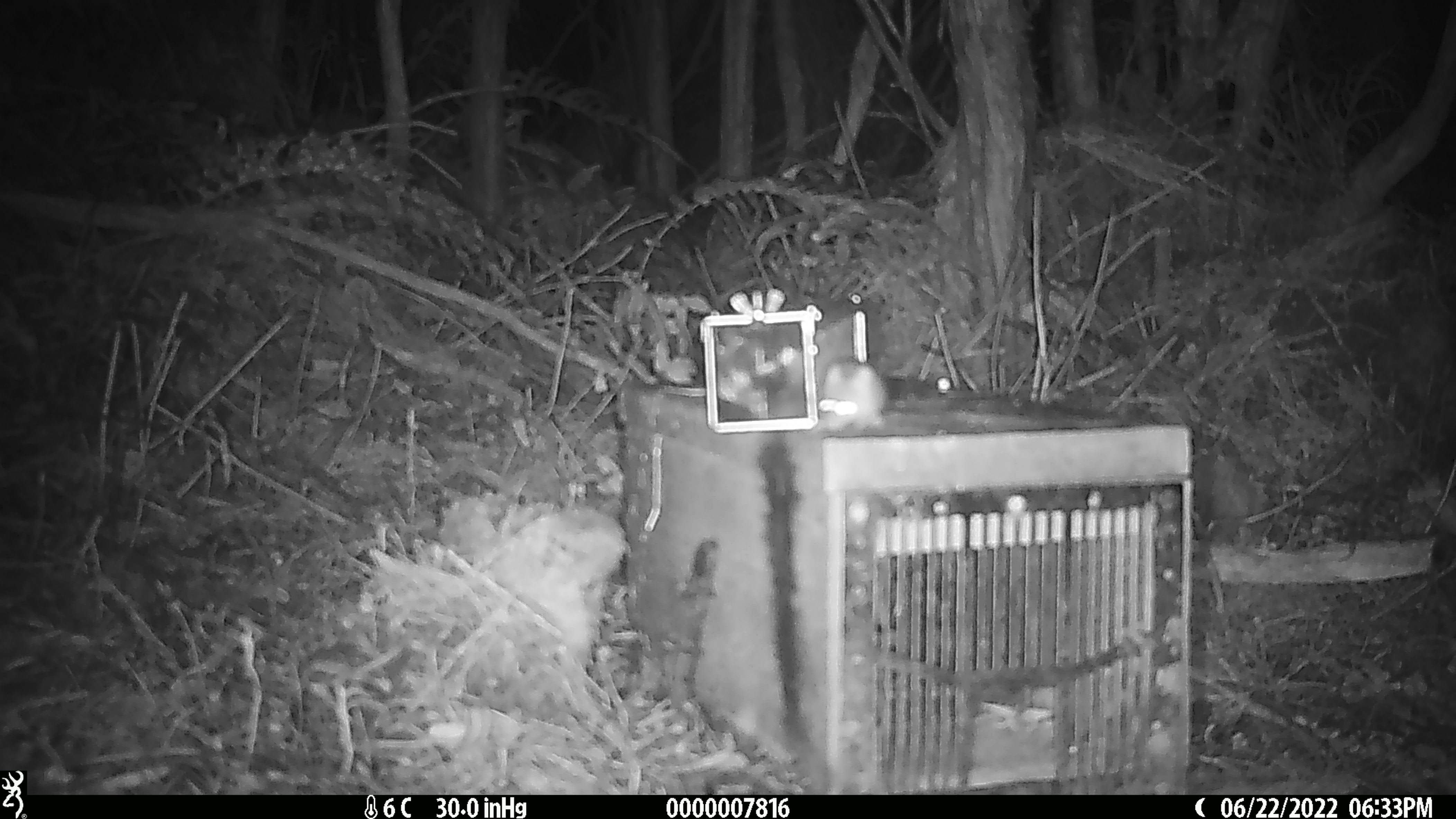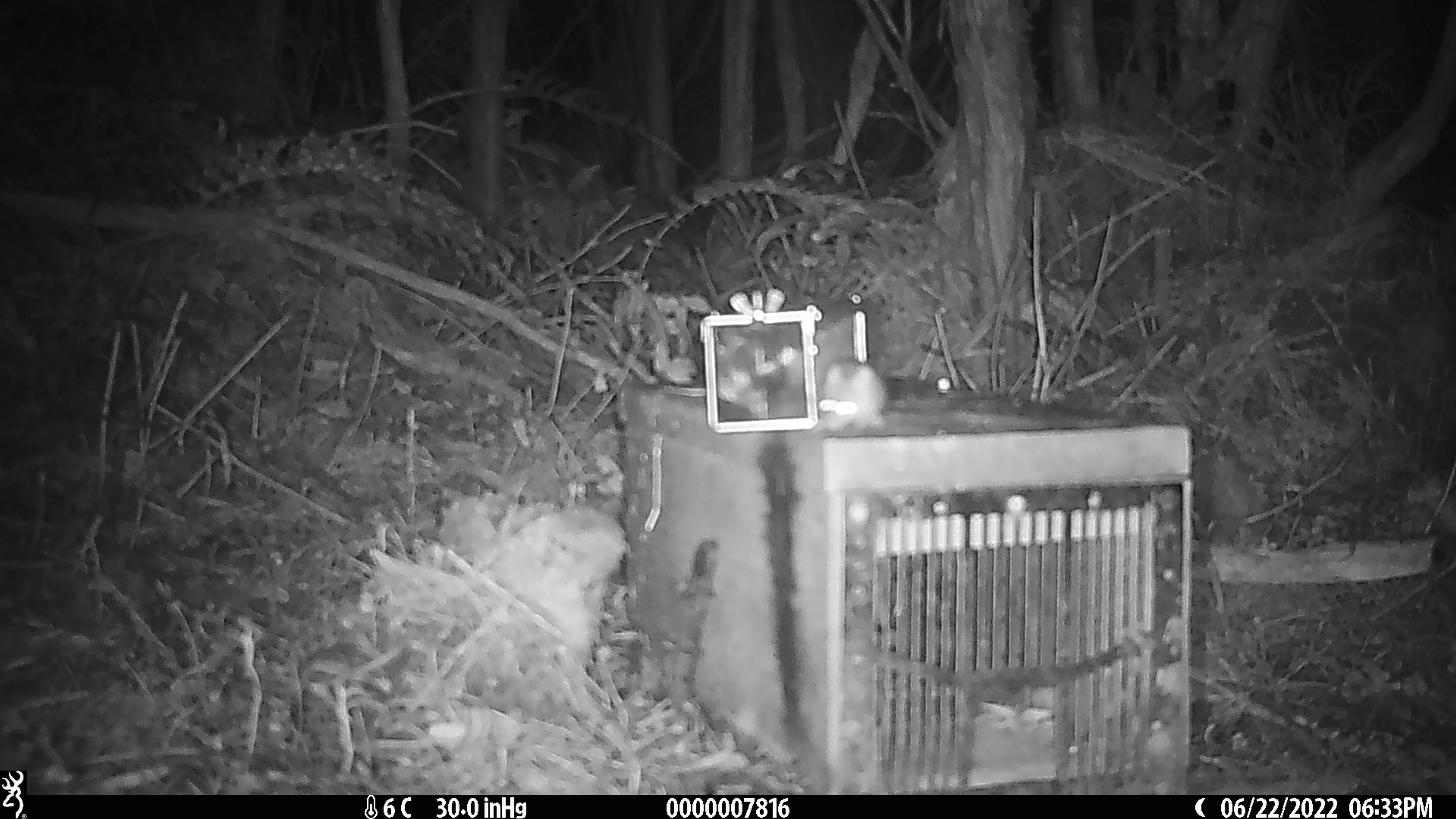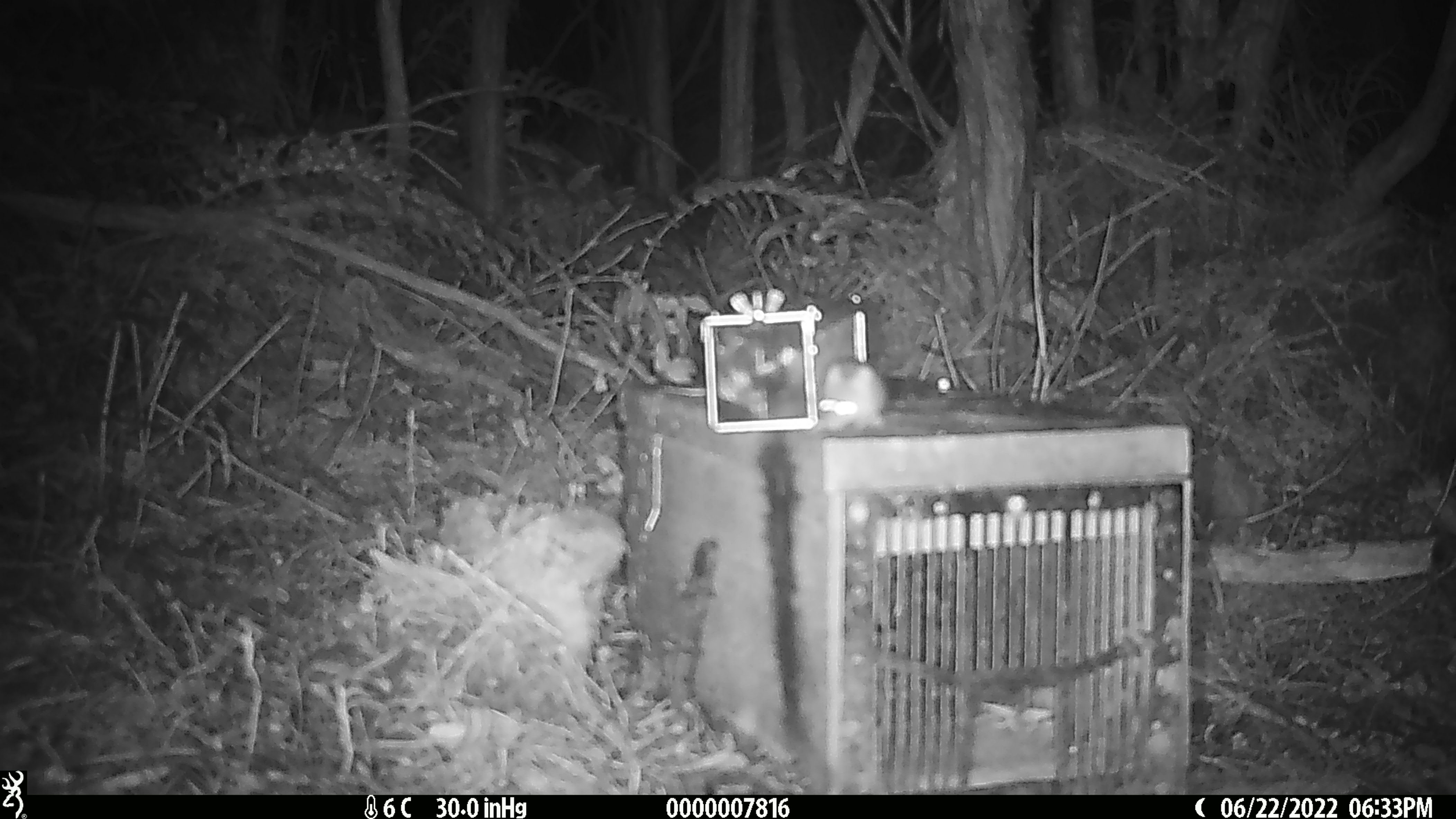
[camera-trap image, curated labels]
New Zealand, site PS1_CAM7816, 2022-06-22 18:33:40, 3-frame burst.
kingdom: Animalia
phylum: Chordata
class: Mammalia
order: Rodentia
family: Muridae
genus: Mus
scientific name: Mus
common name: mouse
Mouse (Mus).